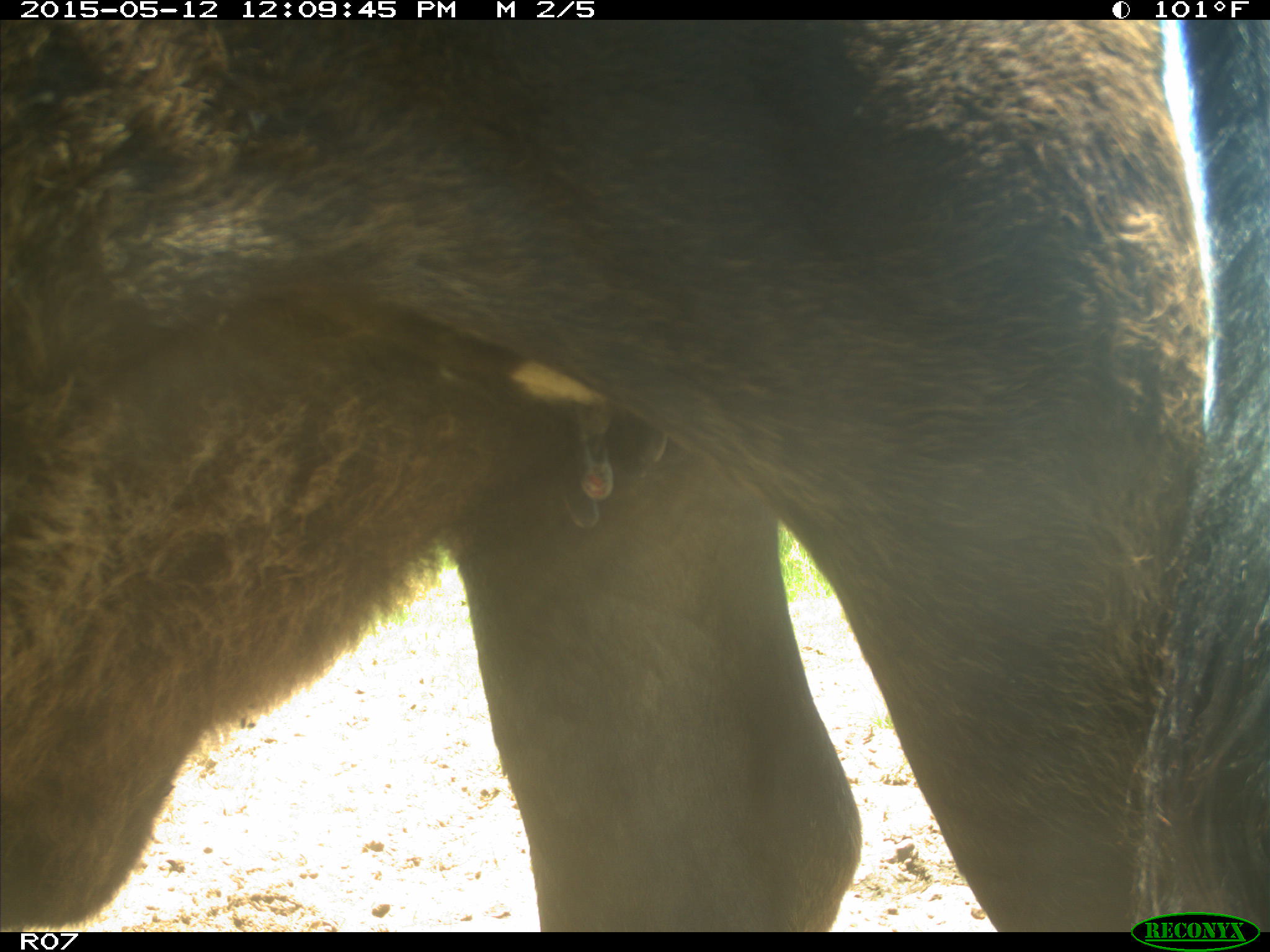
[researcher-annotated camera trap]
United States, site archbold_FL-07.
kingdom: Animalia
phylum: Chordata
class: Mammalia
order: Artiodactyla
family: Bovidae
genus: Bos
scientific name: Bos taurus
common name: domestic cow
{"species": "Bos taurus (domestic cow)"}